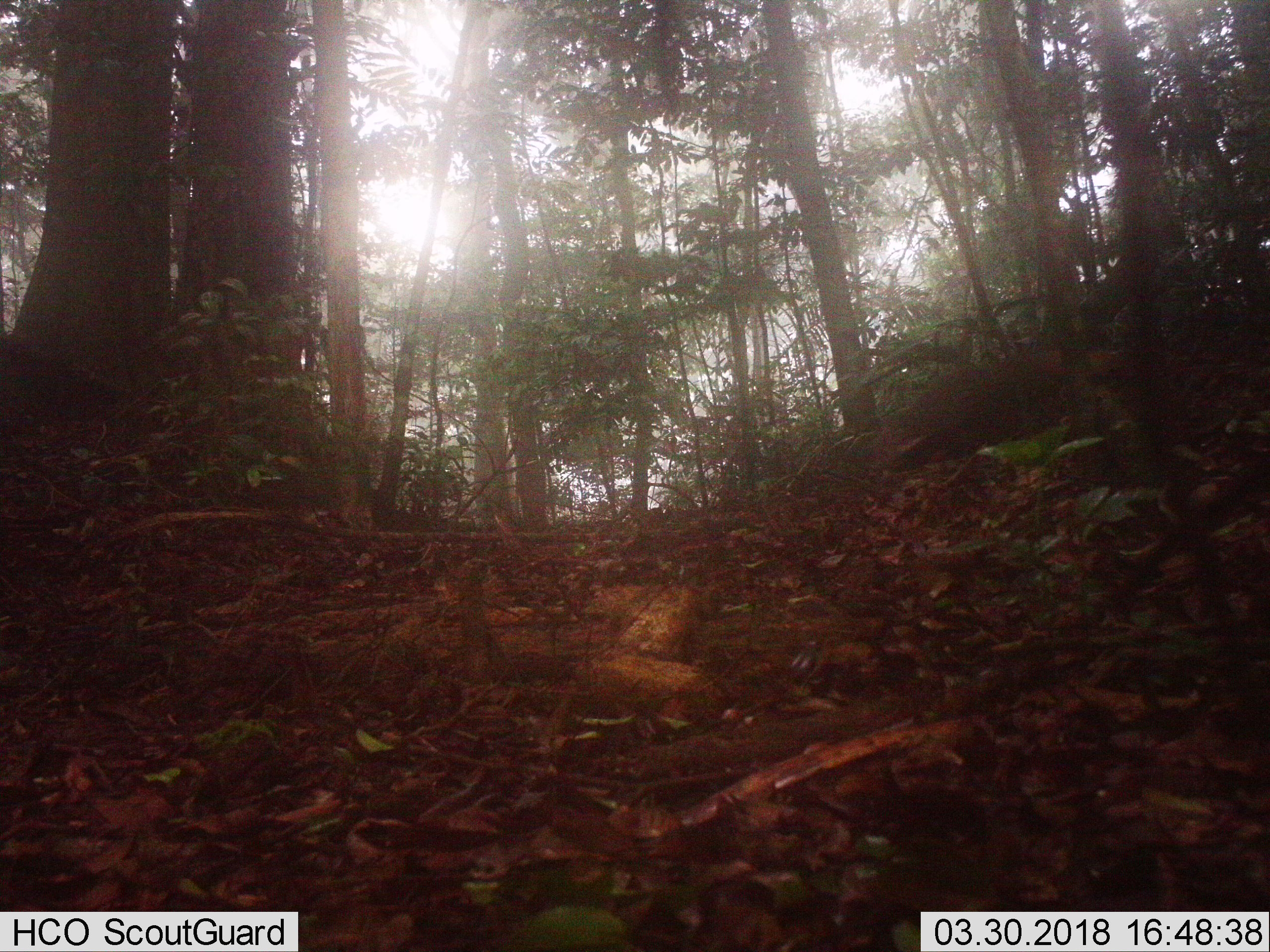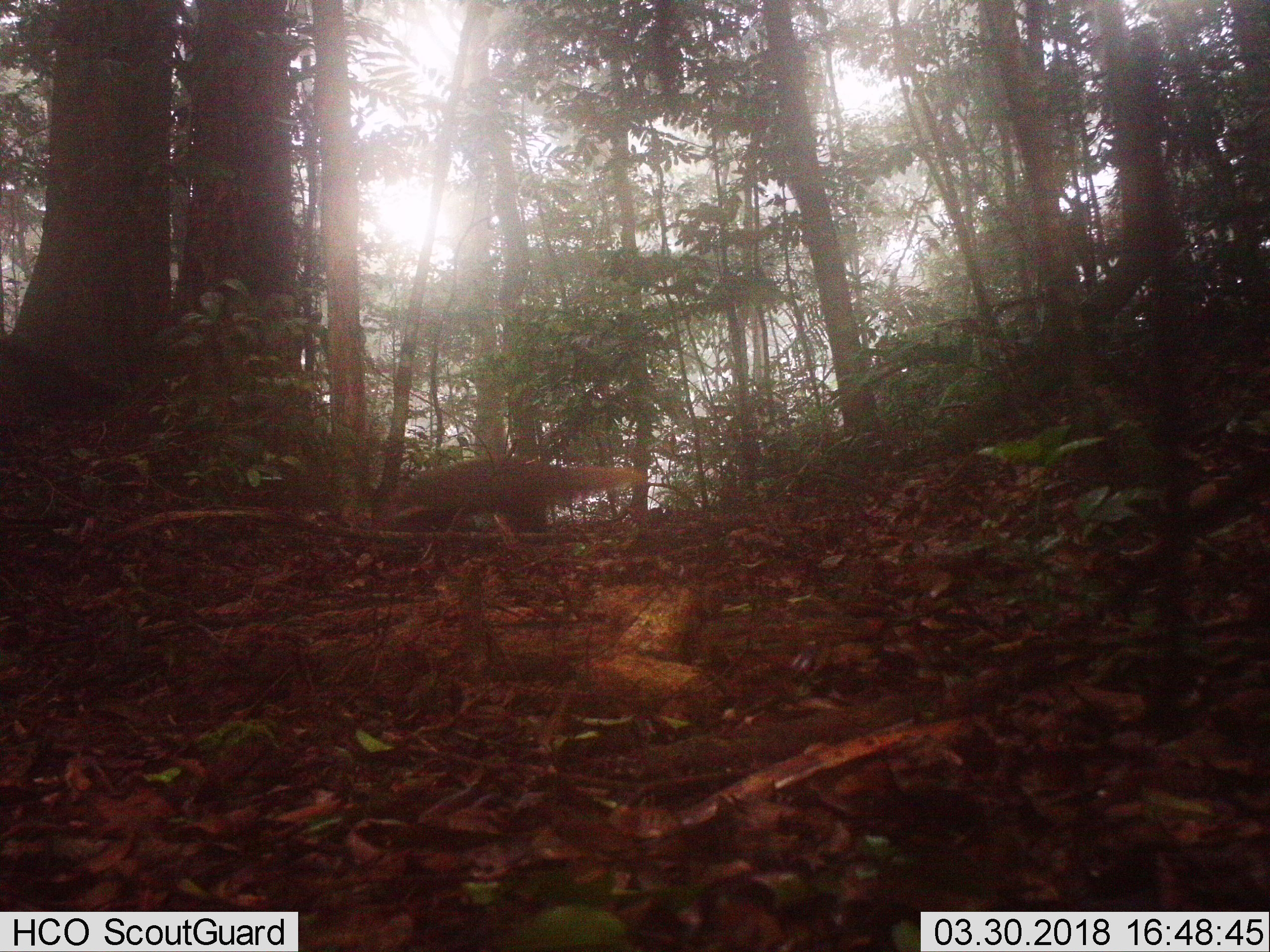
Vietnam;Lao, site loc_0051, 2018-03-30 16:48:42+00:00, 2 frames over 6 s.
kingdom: Animalia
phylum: Chordata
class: Mammalia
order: Carnivora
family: Herpestidae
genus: Urva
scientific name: Urva urva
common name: crab-eating mongoose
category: crab eating mongoose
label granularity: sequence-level